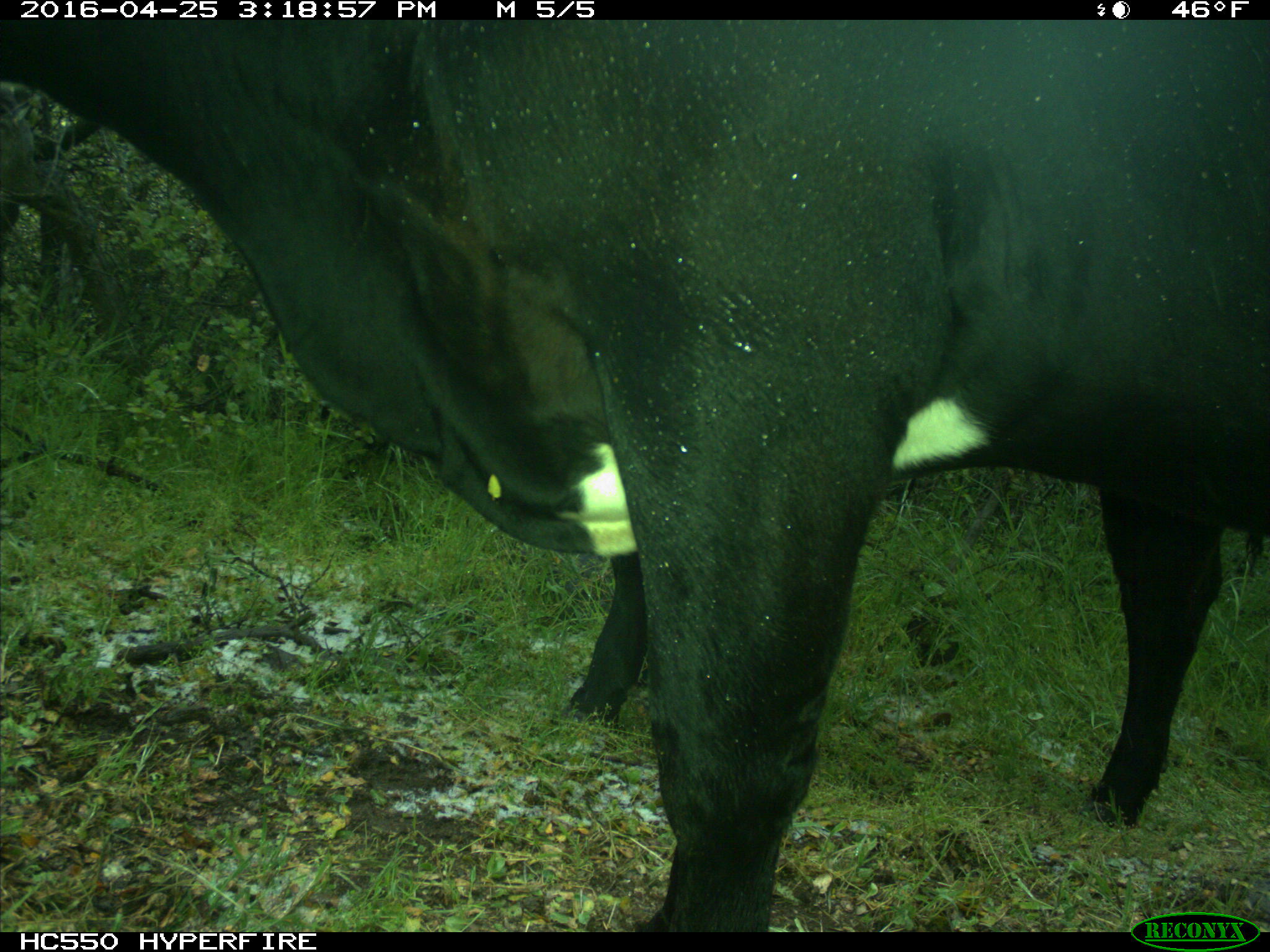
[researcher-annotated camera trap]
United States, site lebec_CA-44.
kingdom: Animalia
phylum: Chordata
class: Mammalia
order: Artiodactyla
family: Bovidae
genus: Bos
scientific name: Bos taurus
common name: domestic cow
Bos taurus (domestic cow).